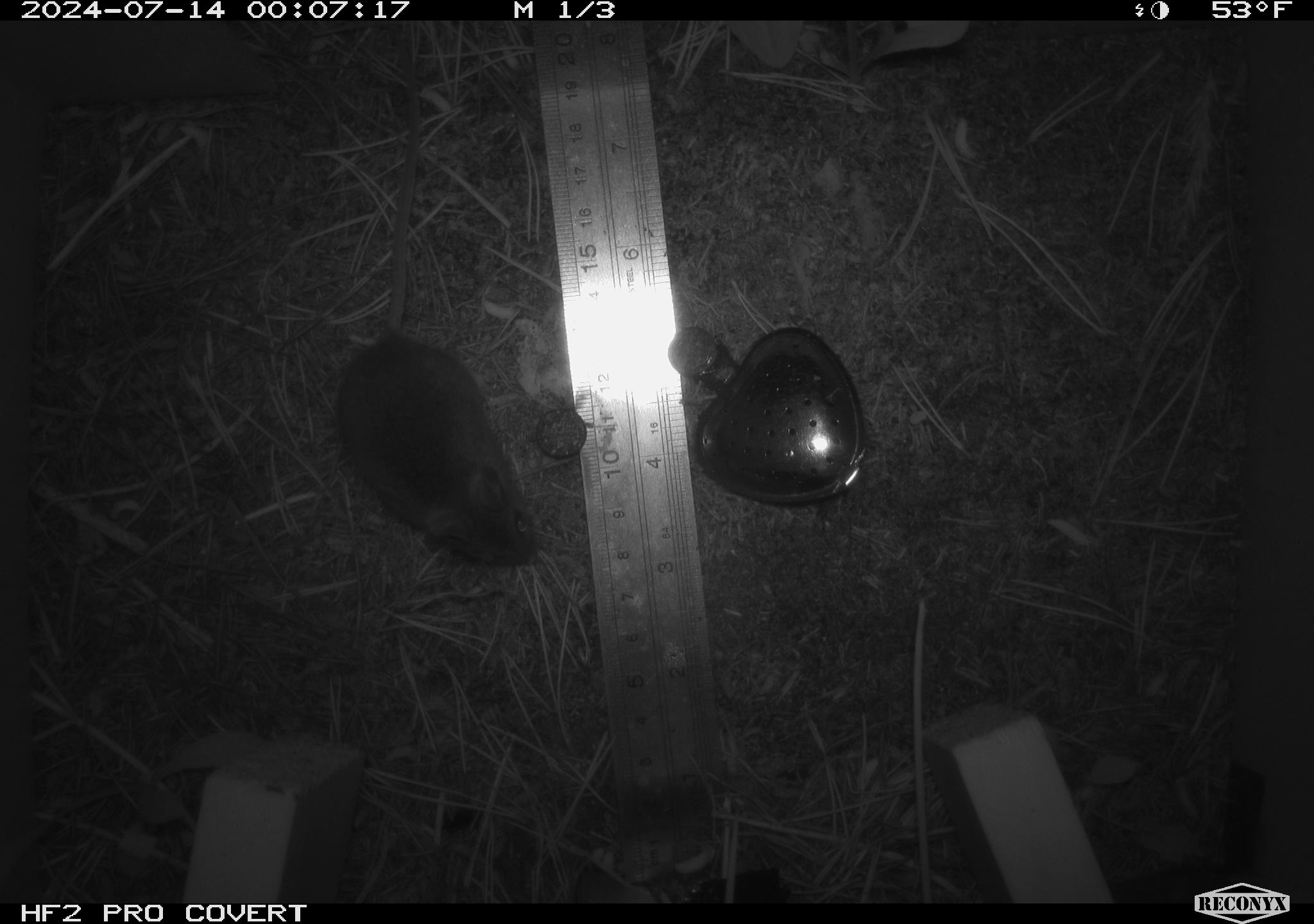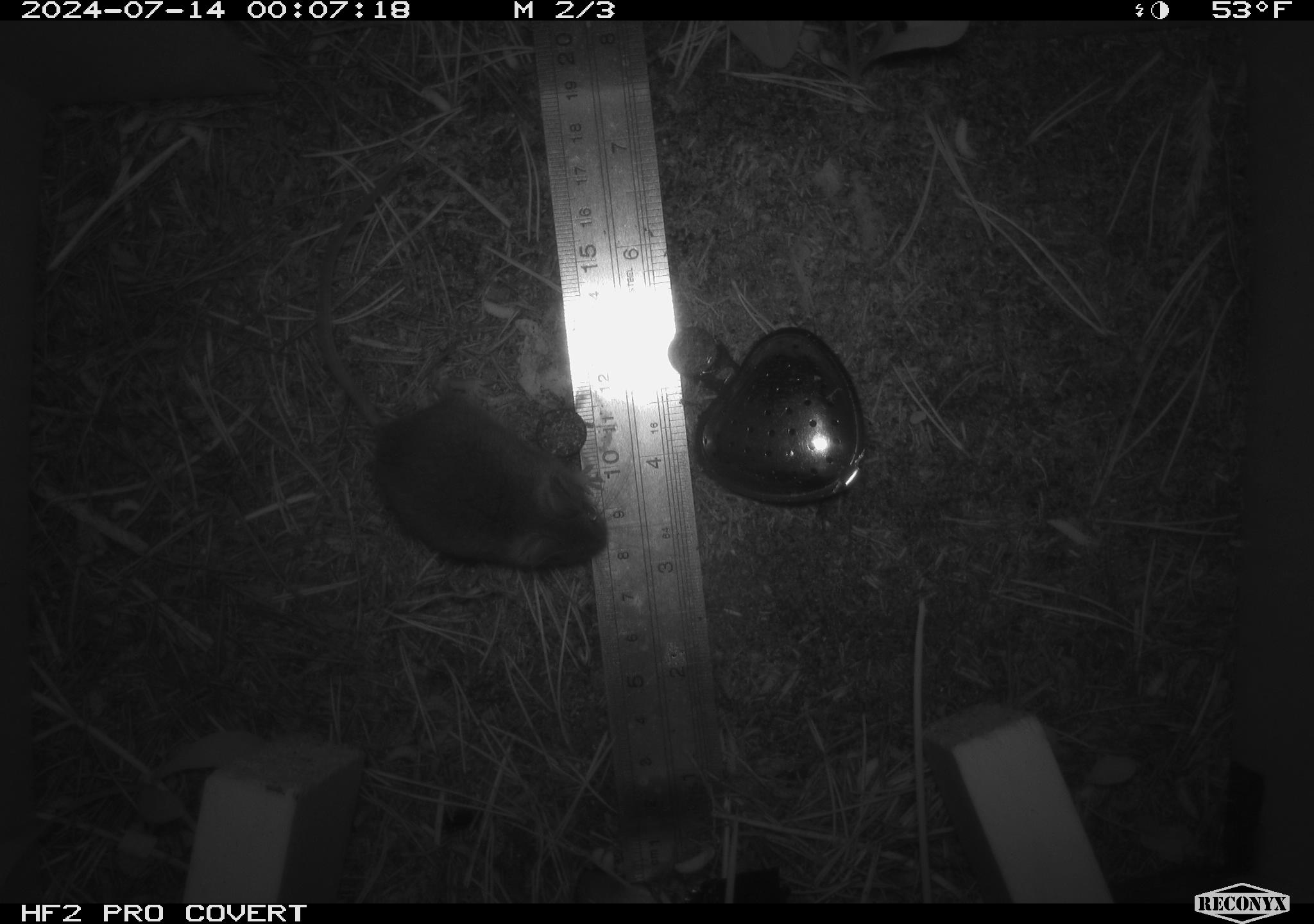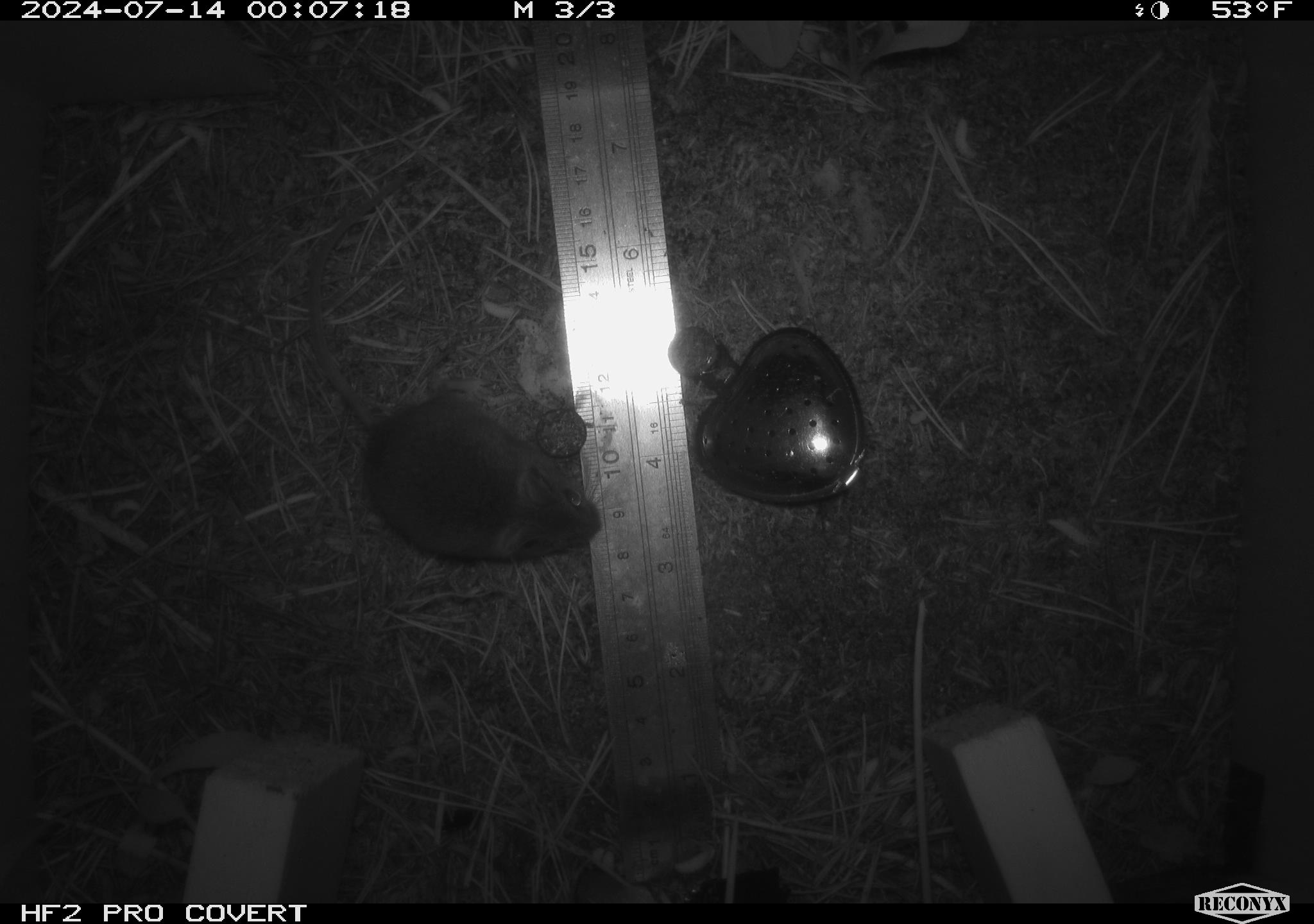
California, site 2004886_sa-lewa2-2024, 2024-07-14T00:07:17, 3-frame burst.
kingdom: Animalia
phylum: Chordata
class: Mammalia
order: Rodentia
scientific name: Rodentia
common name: rodent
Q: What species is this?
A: Rodent (Rodentia).